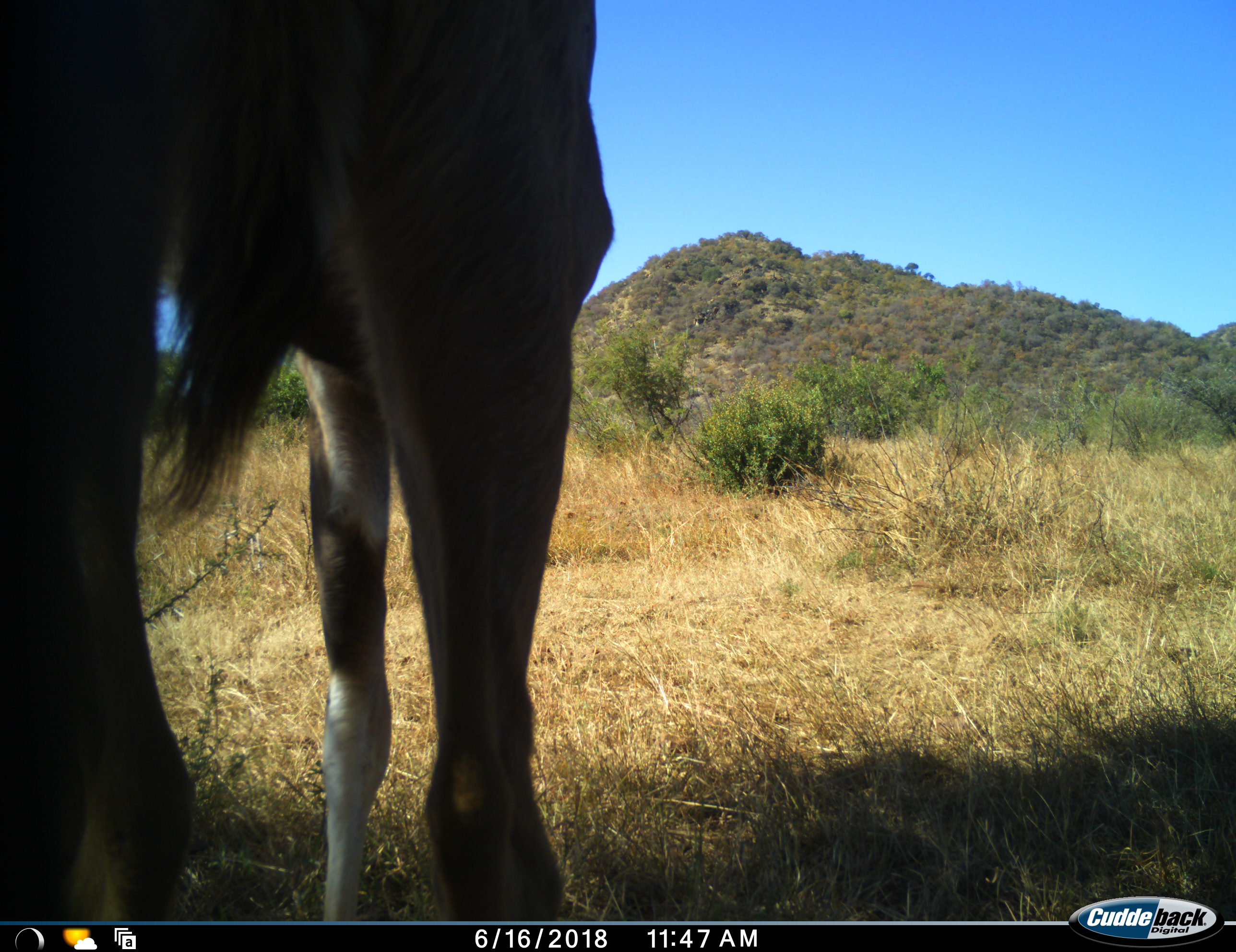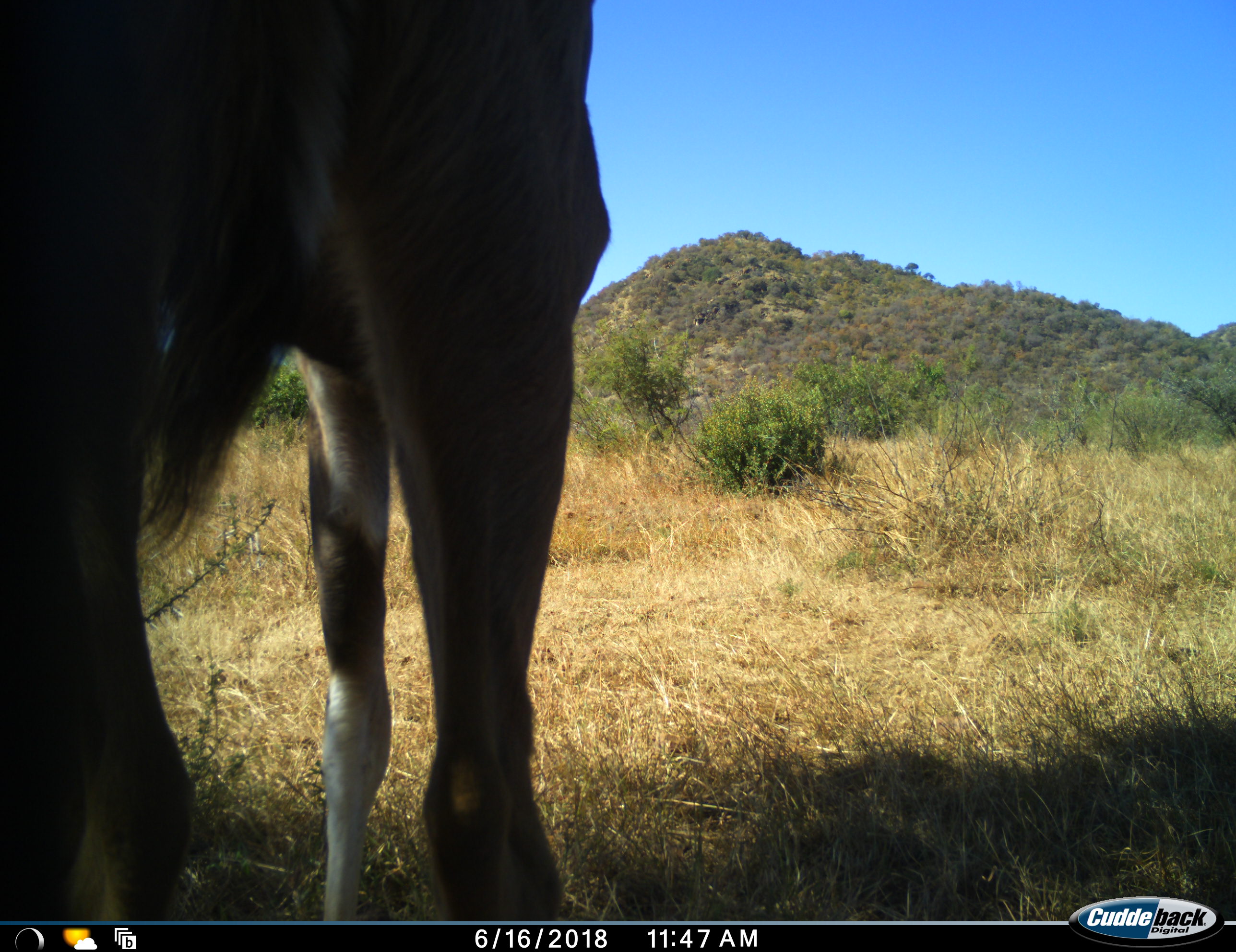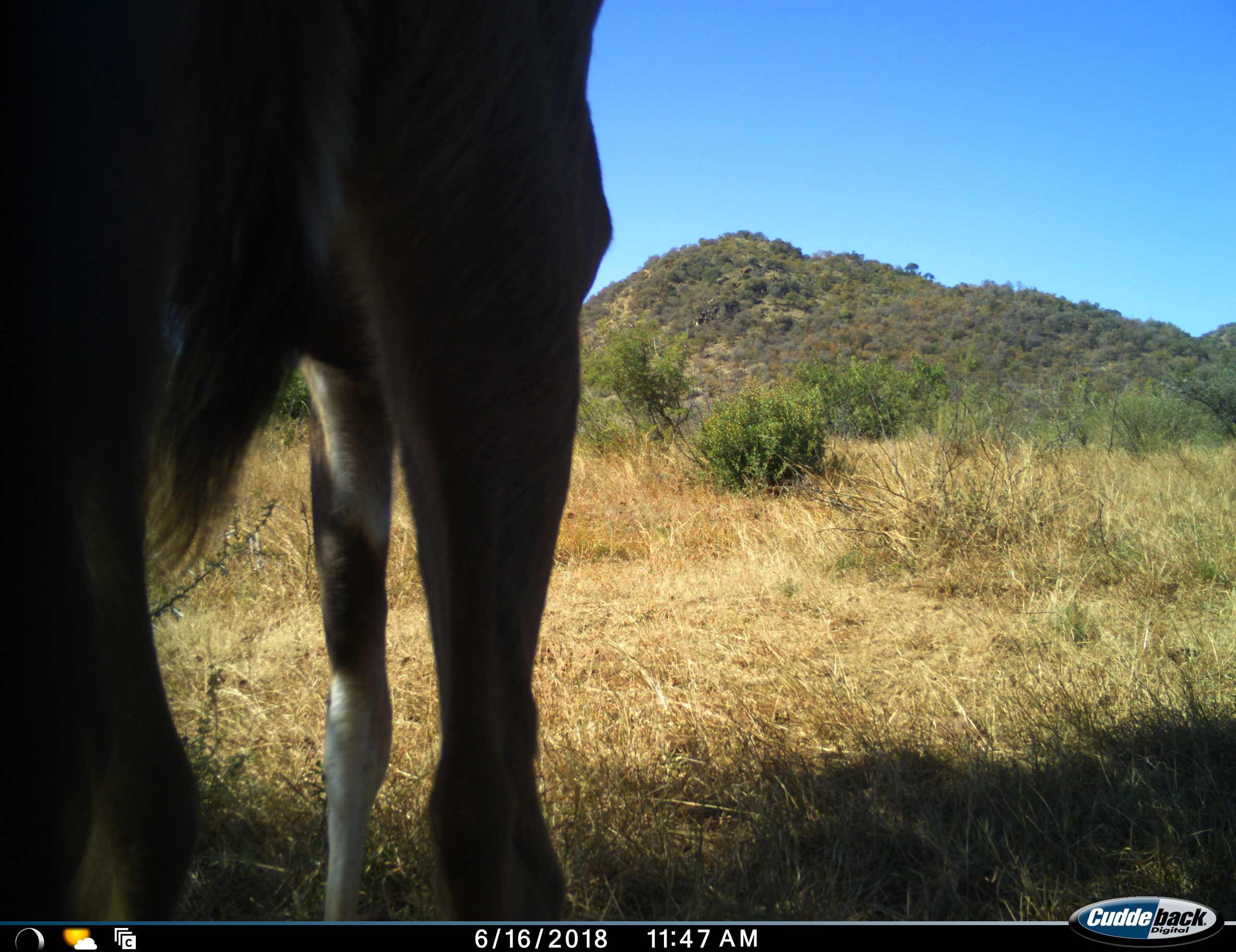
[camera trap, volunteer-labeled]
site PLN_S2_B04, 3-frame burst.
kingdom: Animalia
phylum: Chordata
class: Mammalia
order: Artiodactyla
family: Bovidae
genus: Tragelaphus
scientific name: Tragelaphus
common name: kudu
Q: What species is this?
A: Kudu (Tragelaphus).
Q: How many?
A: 1.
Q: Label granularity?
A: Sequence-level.